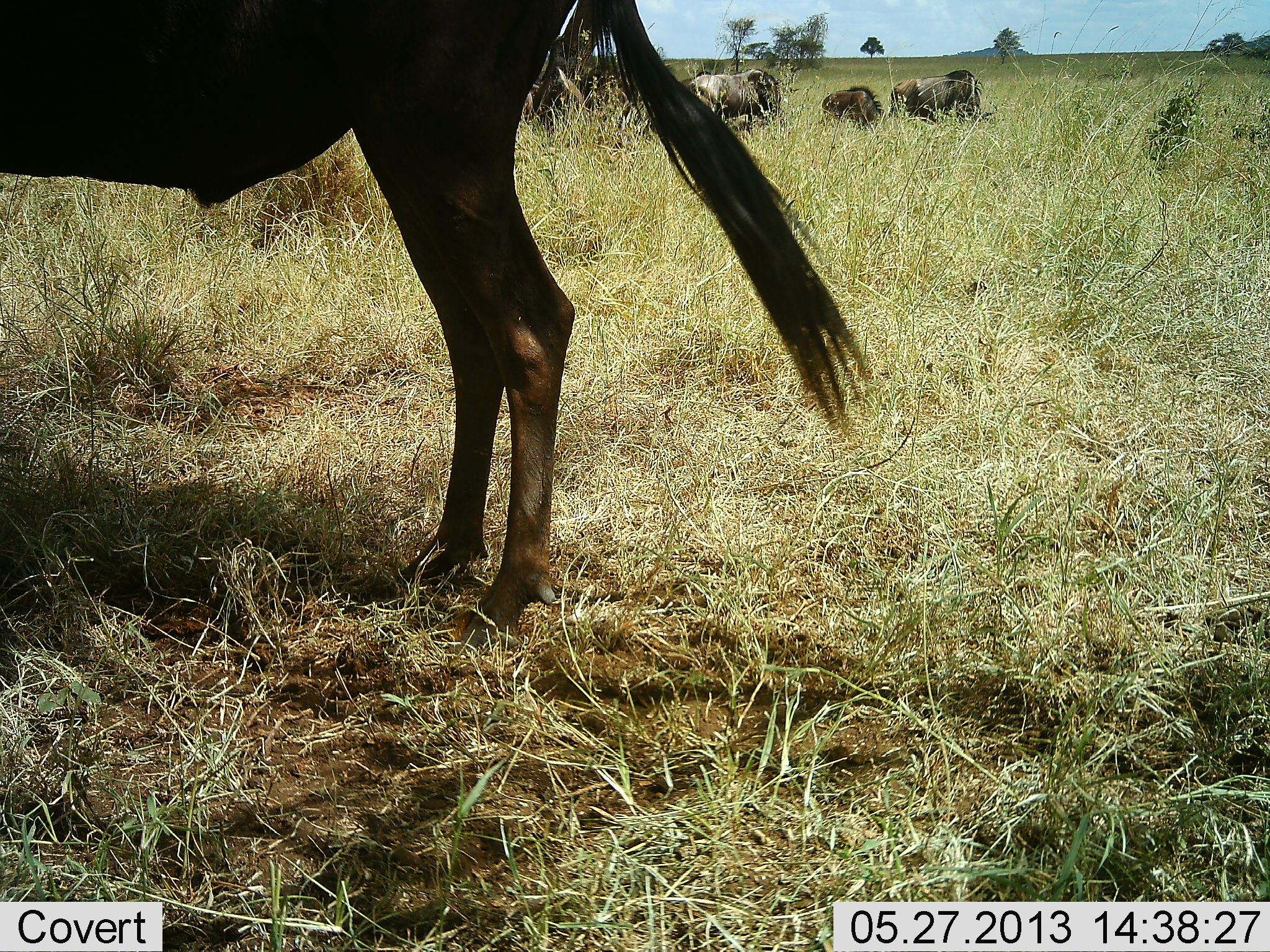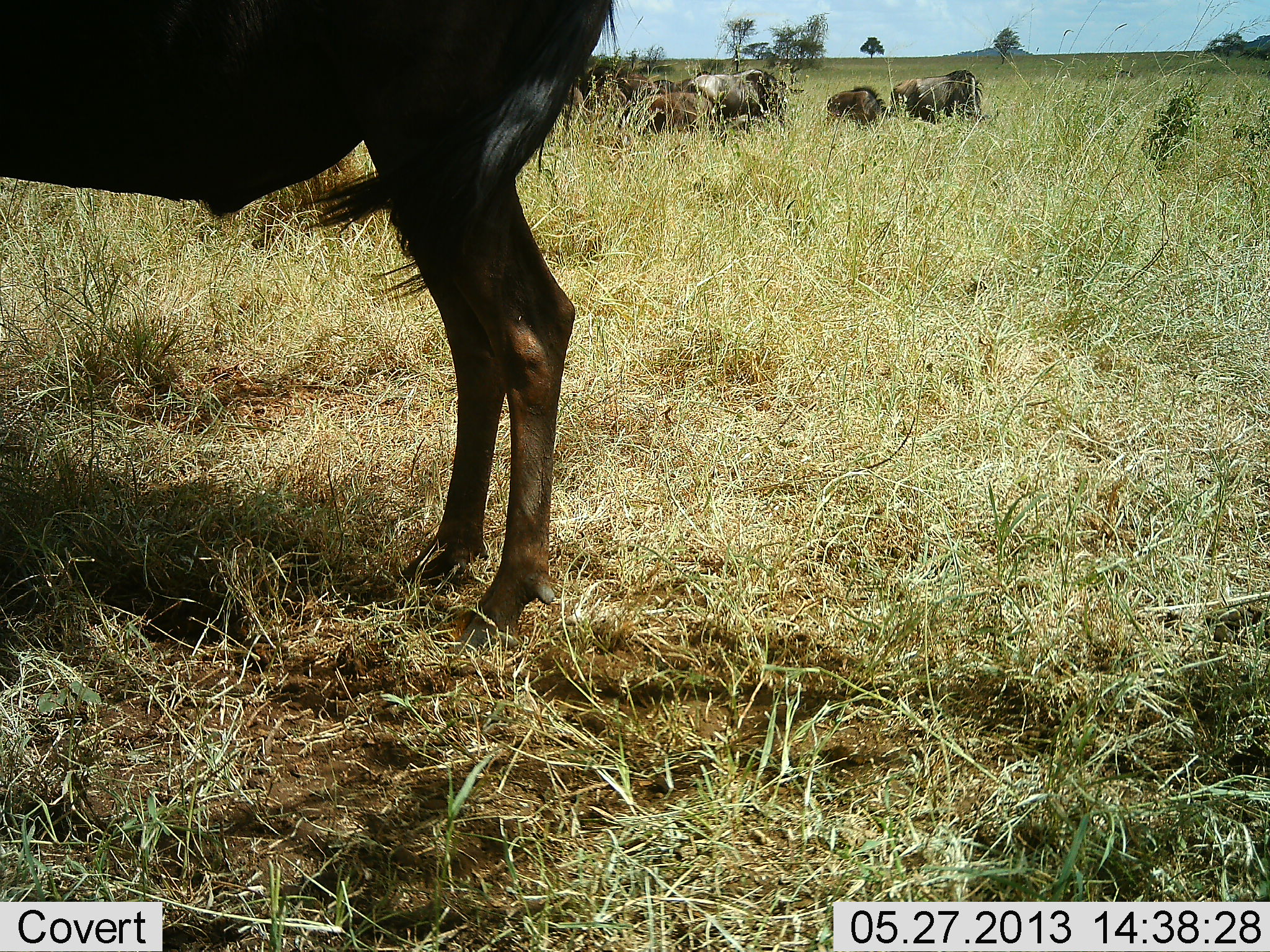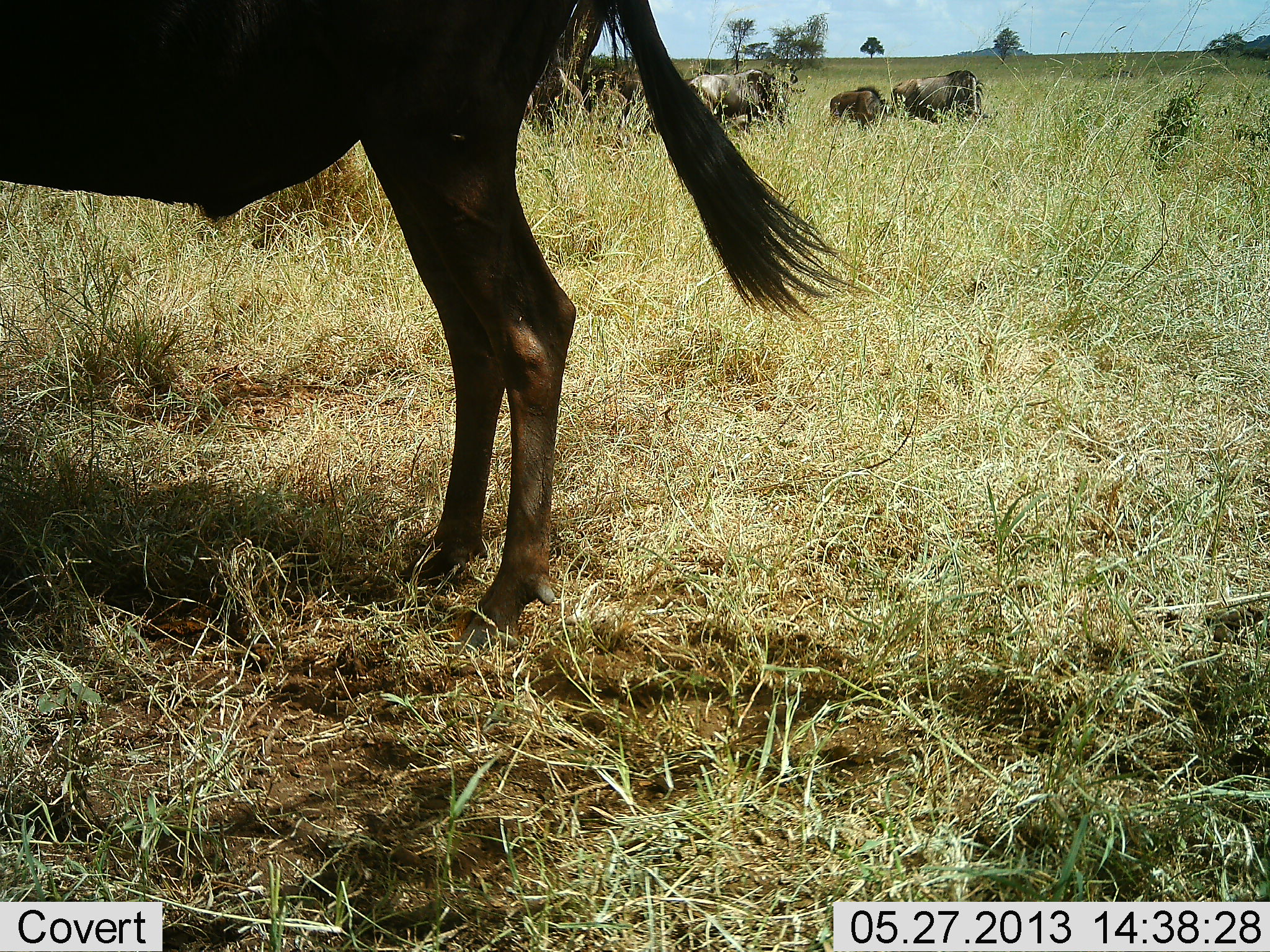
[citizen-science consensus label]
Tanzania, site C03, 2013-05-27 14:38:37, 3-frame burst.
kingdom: Animalia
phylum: Chordata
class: Mammalia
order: Artiodactyla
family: Bovidae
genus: Connochaetes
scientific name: Connochaetes taurinus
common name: blue wildebeest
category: wildebeest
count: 7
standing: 75%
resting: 35%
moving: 15%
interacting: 5%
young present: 5%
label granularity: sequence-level